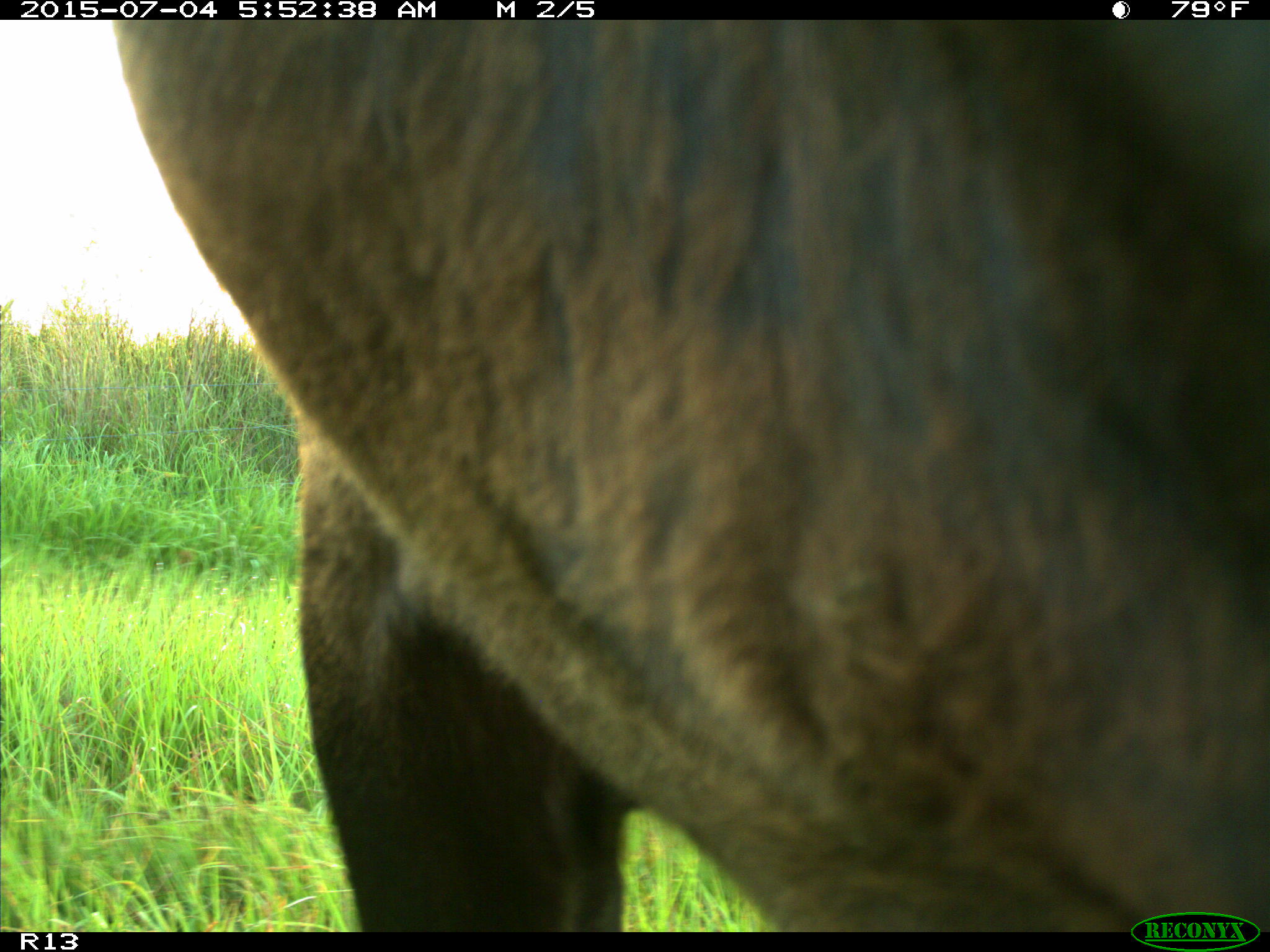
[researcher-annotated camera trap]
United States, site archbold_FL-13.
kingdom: Animalia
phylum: Chordata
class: Mammalia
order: Artiodactyla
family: Bovidae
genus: Bos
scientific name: Bos taurus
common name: domestic cow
Bos taurus (domestic cow).